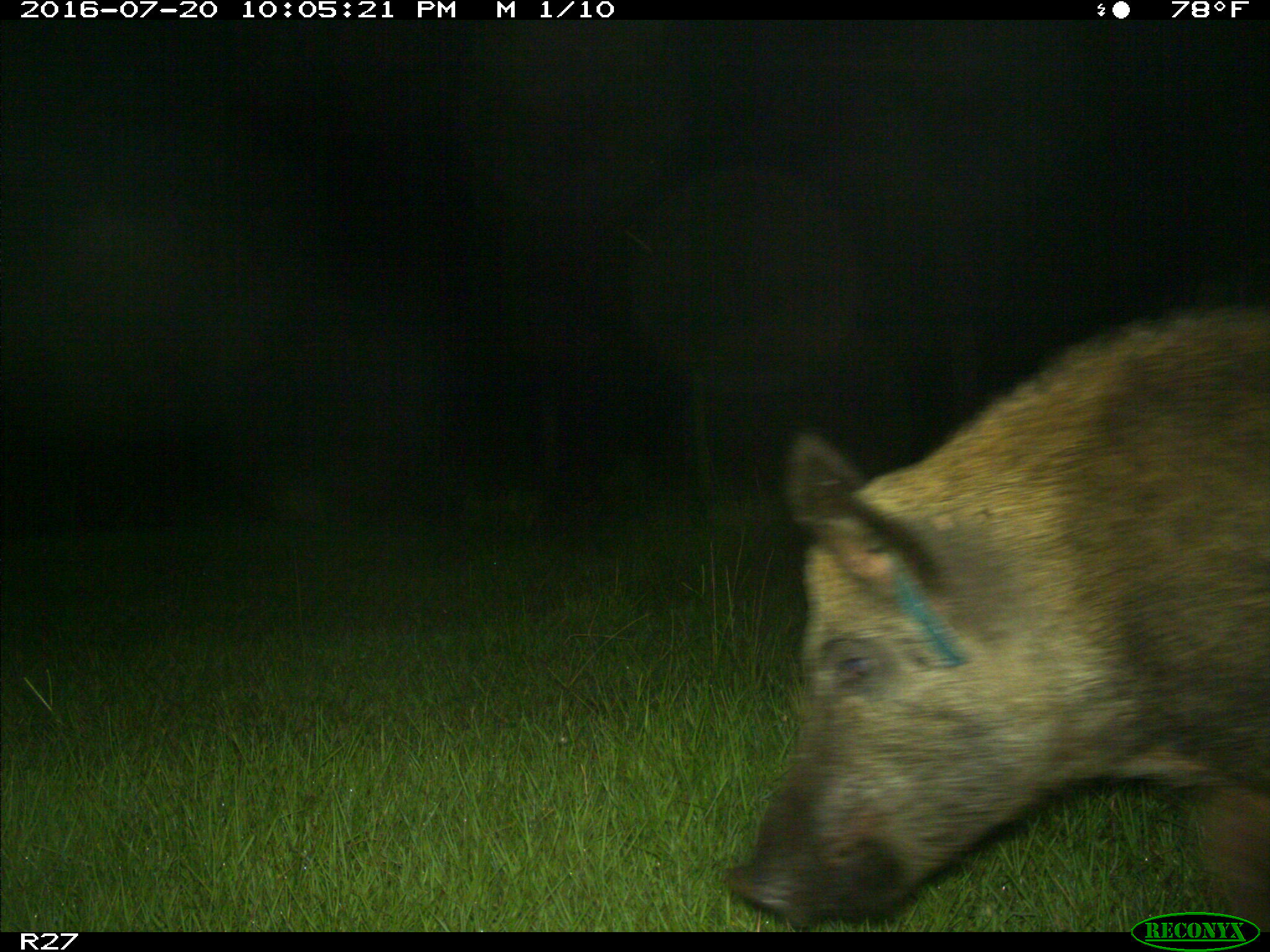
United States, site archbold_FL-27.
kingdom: Animalia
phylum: Chordata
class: Mammalia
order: Artiodactyla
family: Suidae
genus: Sus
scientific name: Sus scrofa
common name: wild boar